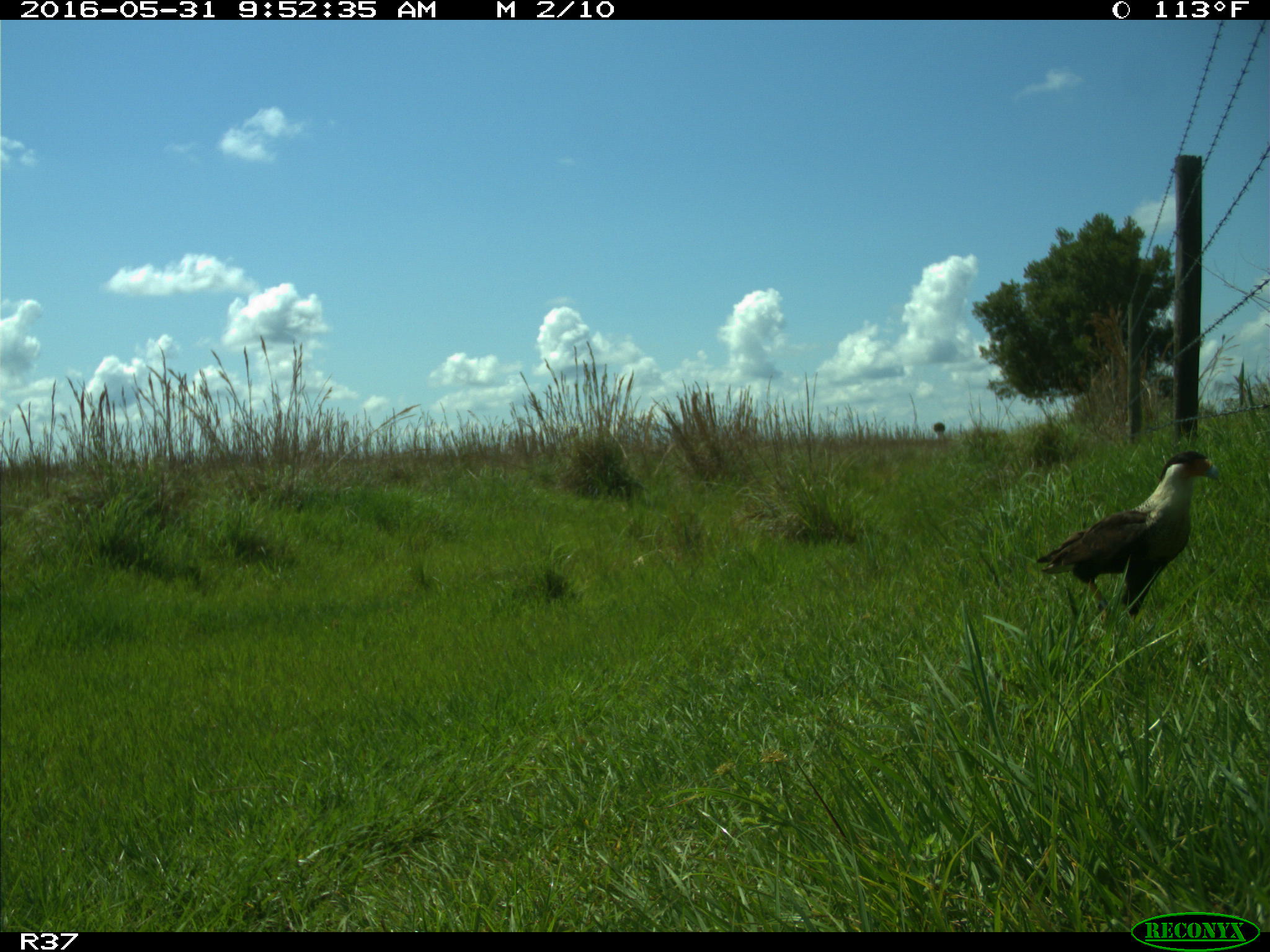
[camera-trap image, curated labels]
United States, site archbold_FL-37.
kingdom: Animalia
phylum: Chordata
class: Aves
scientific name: Aves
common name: birds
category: unidentified bird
Unidentified bird (birds) (Aves).